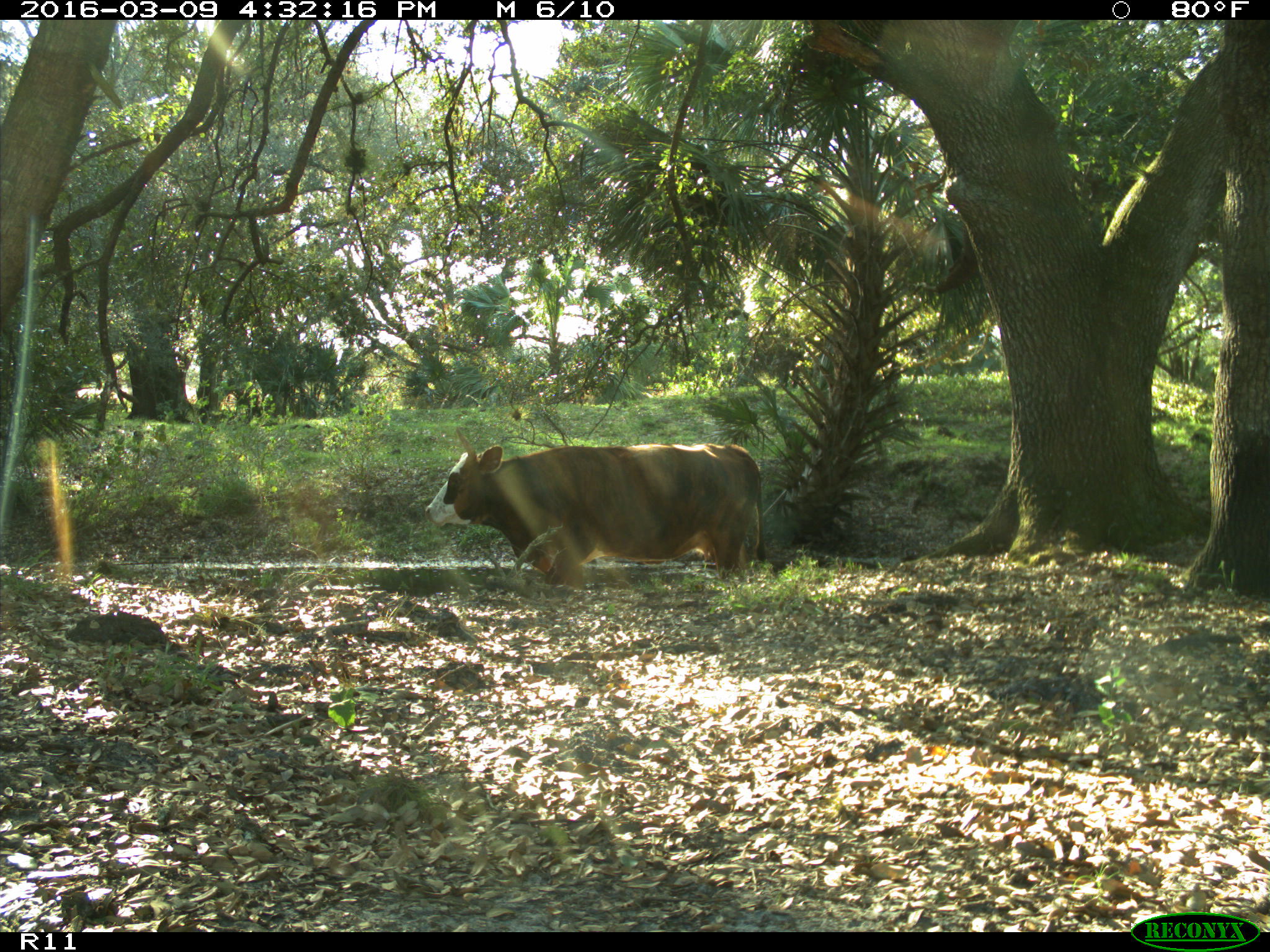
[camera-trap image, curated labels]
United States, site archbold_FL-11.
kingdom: Animalia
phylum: Chordata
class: Mammalia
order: Artiodactyla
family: Bovidae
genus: Bos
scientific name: Bos taurus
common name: domestic cow